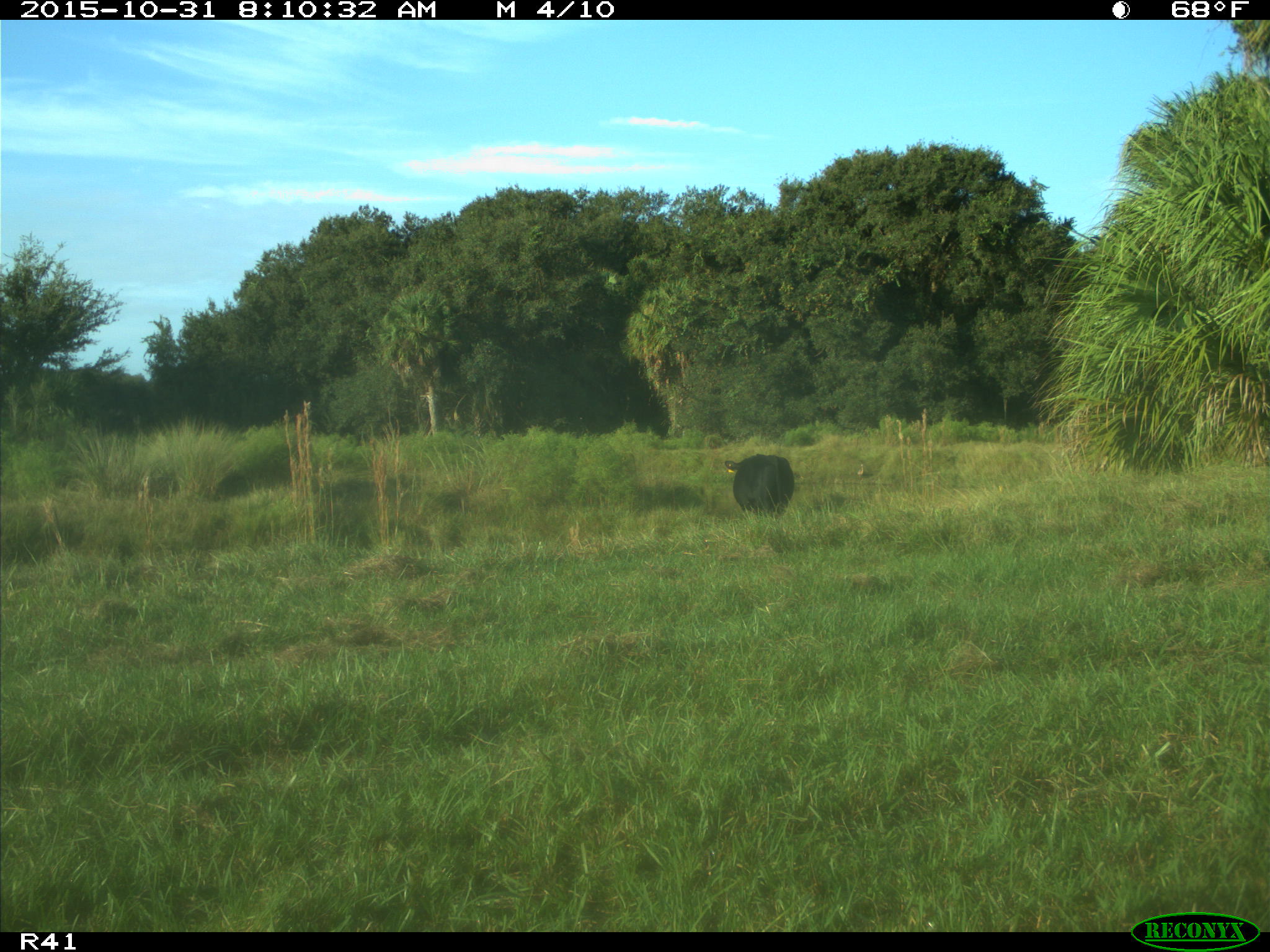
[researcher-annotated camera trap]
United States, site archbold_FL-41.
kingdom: Animalia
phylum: Chordata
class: Mammalia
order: Artiodactyla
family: Bovidae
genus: Bos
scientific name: Bos taurus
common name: domestic cow